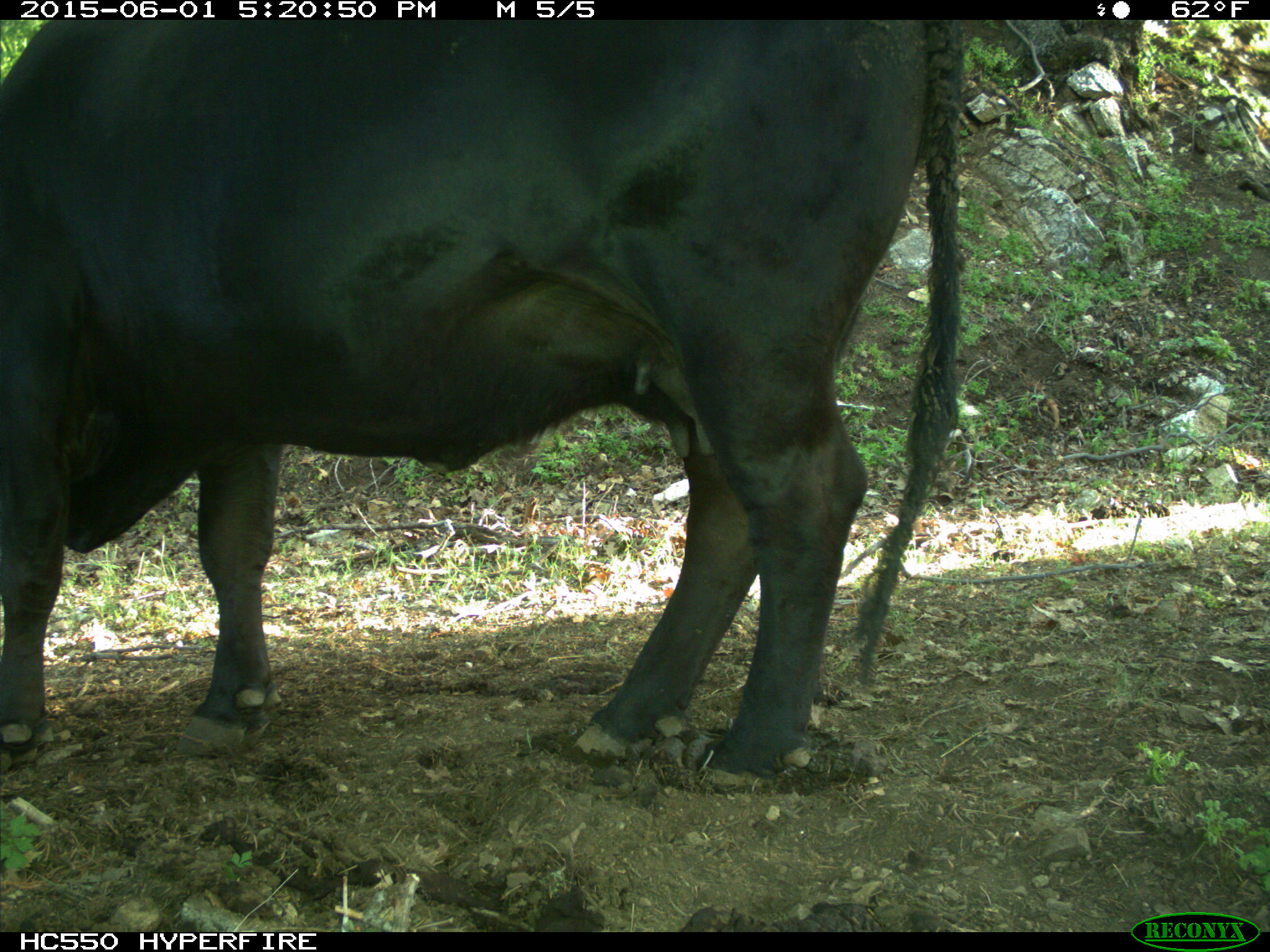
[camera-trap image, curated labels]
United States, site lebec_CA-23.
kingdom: Animalia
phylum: Chordata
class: Mammalia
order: Artiodactyla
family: Bovidae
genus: Bos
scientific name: Bos taurus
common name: domestic cow